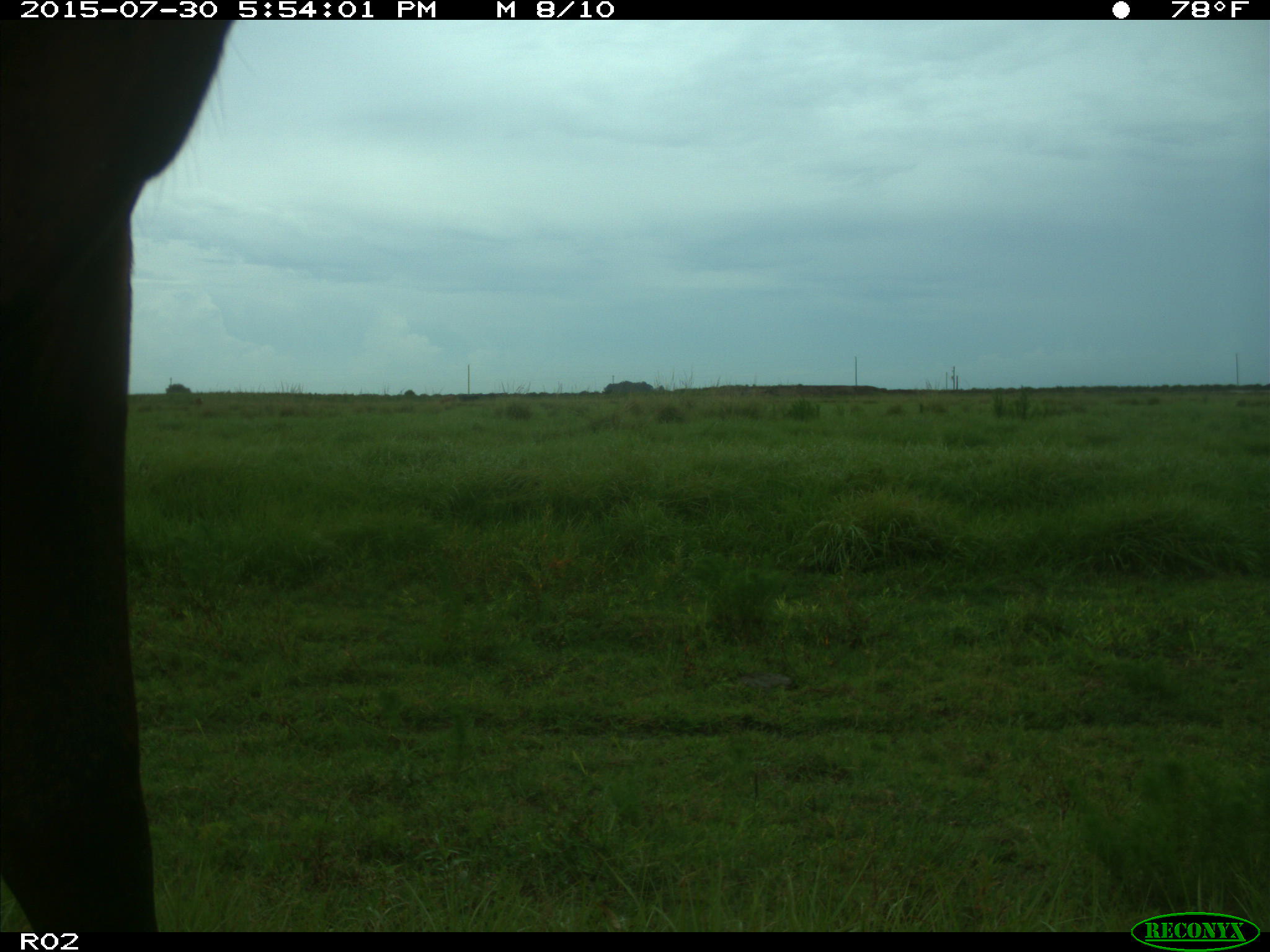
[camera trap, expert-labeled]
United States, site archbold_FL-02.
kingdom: Animalia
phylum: Chordata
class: Mammalia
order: Artiodactyla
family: Bovidae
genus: Bos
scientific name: Bos taurus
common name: domestic cow